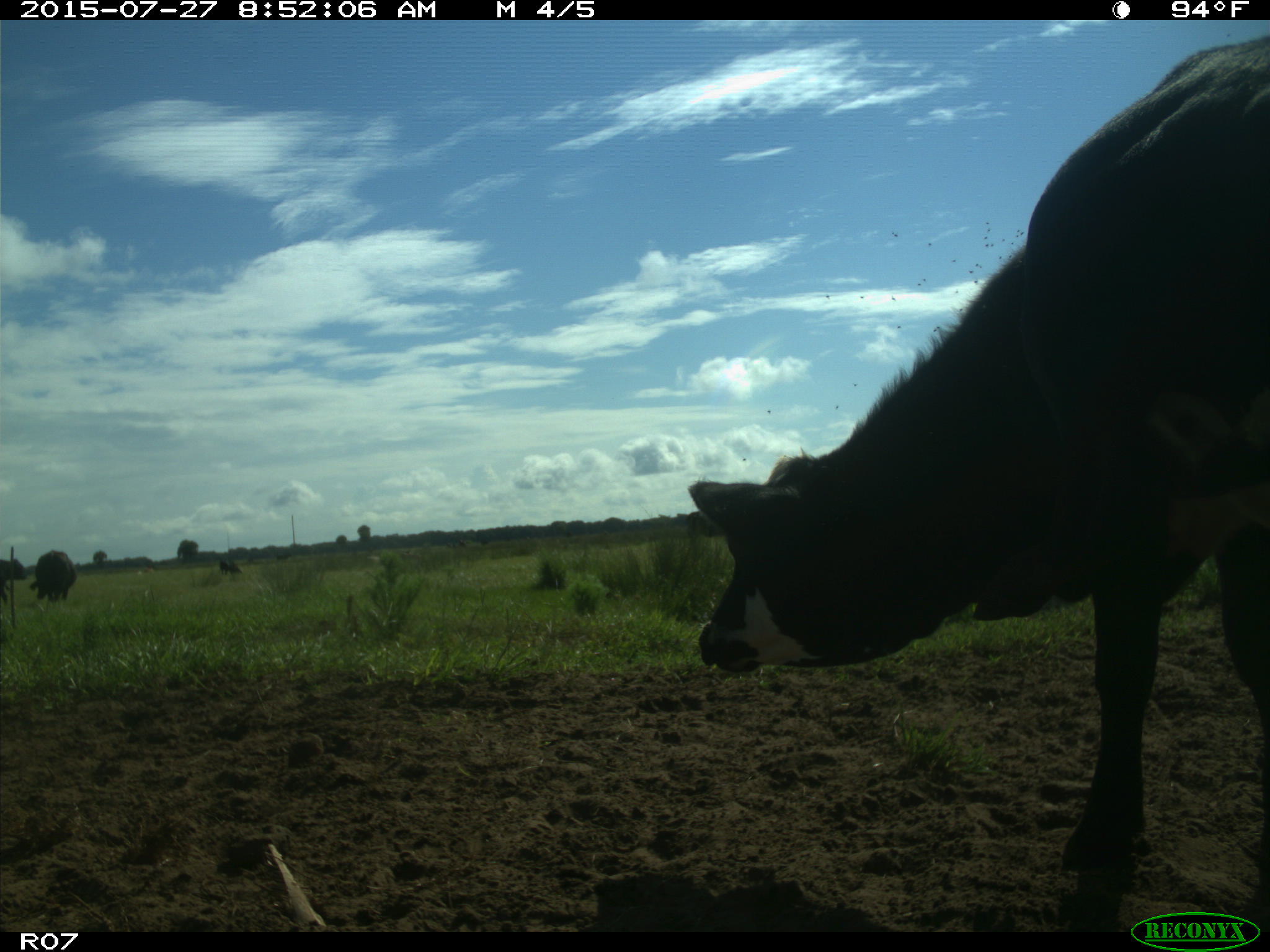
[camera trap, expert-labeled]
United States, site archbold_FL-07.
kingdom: Animalia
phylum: Chordata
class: Mammalia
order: Artiodactyla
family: Bovidae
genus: Bos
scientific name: Bos taurus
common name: domestic cow